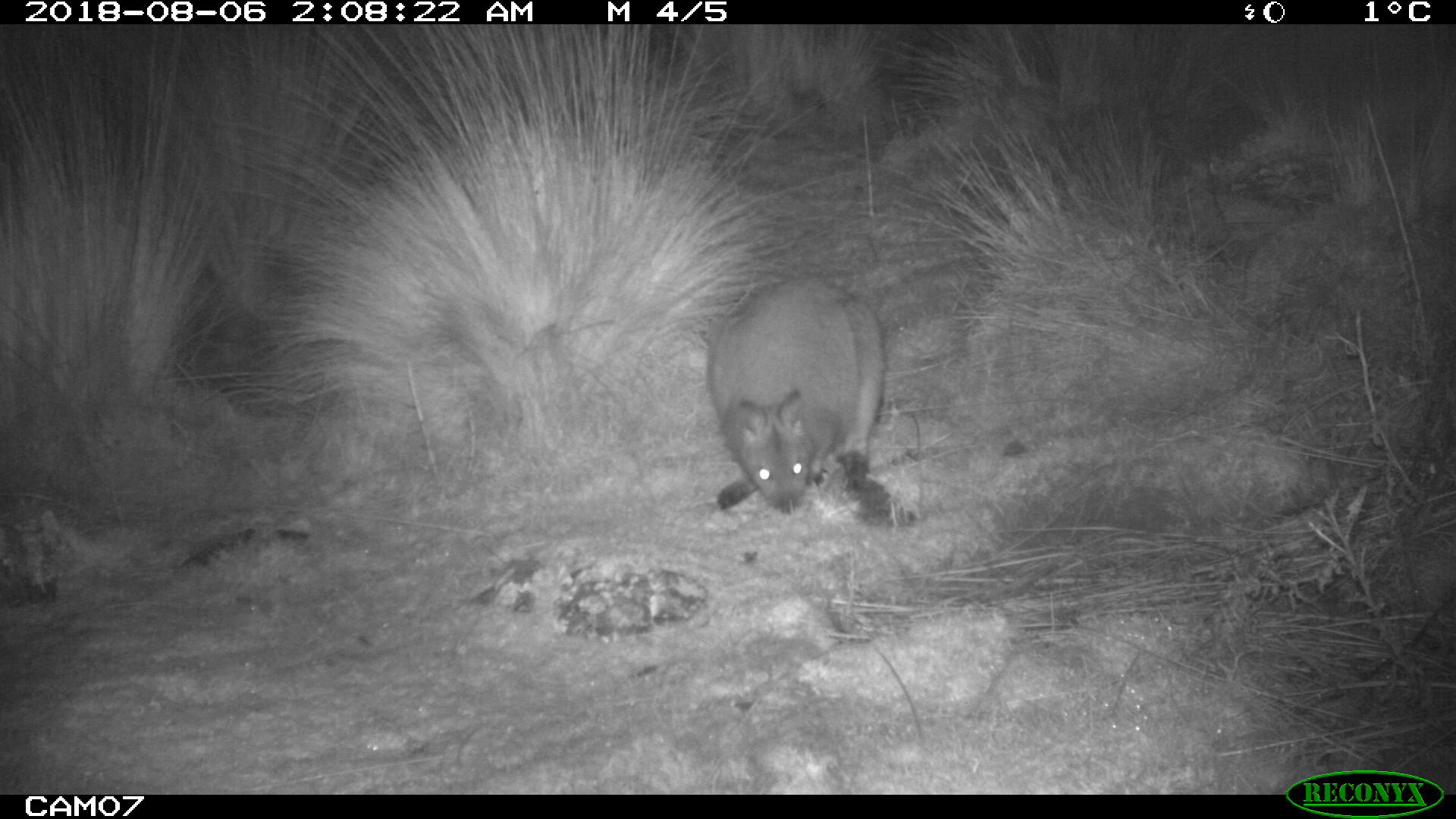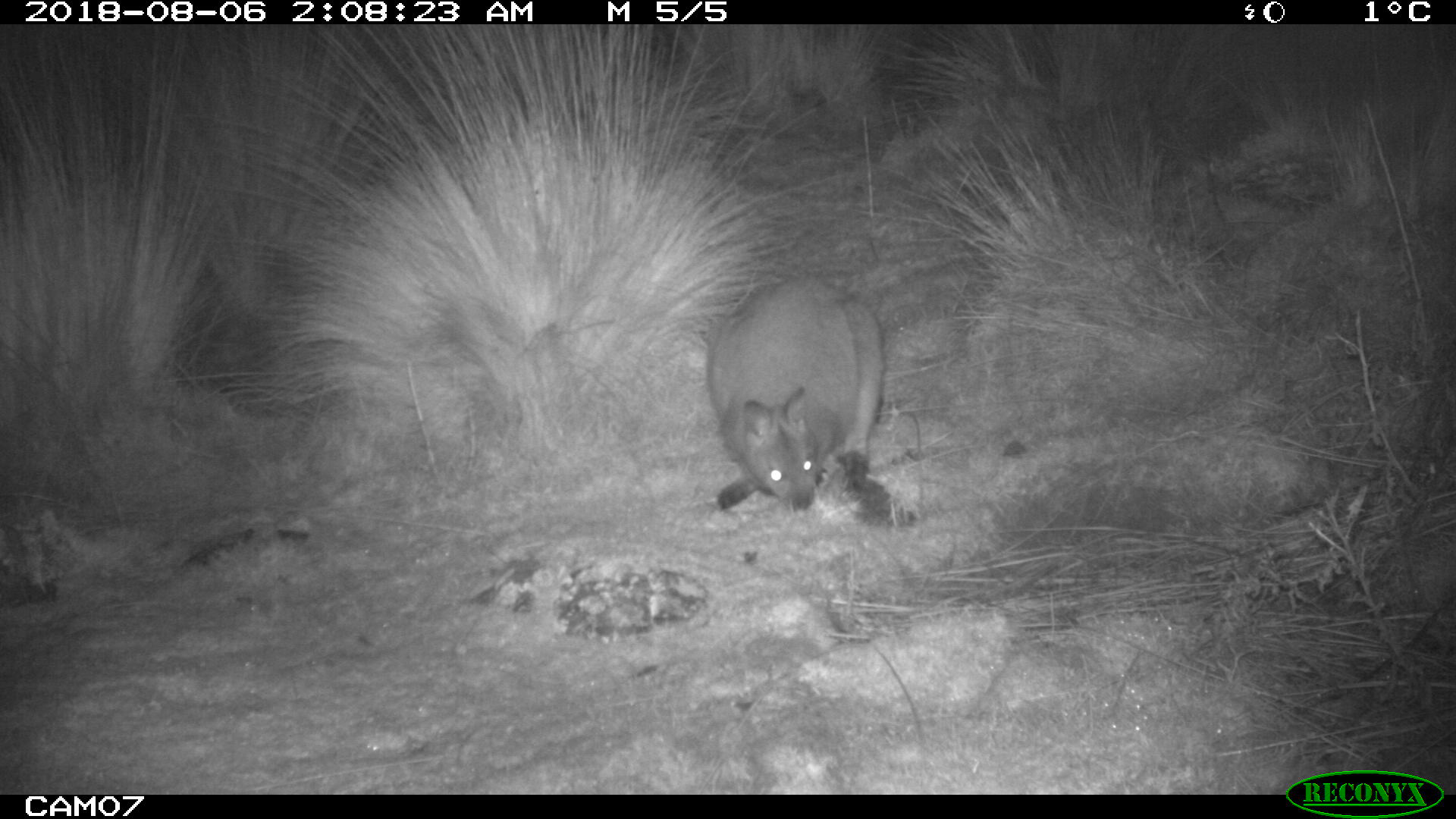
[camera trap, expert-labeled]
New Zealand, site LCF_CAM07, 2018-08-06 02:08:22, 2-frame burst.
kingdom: Animalia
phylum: Chordata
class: Mammalia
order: Diprotodontia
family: Macropodidae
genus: Notamacropus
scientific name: Notamacropus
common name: wallaby